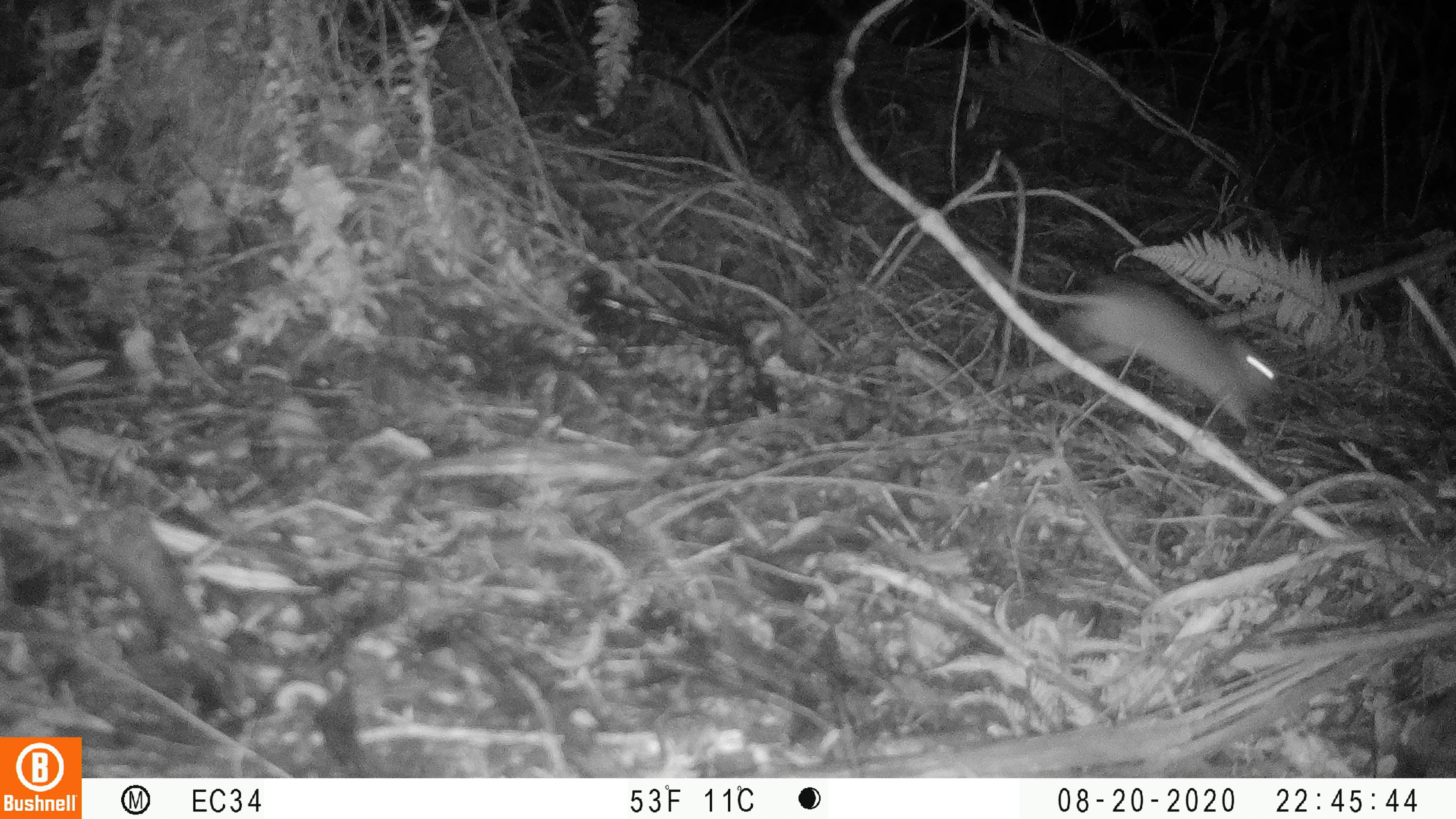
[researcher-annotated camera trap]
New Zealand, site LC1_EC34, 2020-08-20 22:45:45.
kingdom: Animalia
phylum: Chordata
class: Mammalia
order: Rodentia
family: Muridae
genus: Rattus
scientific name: Rattus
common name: rat